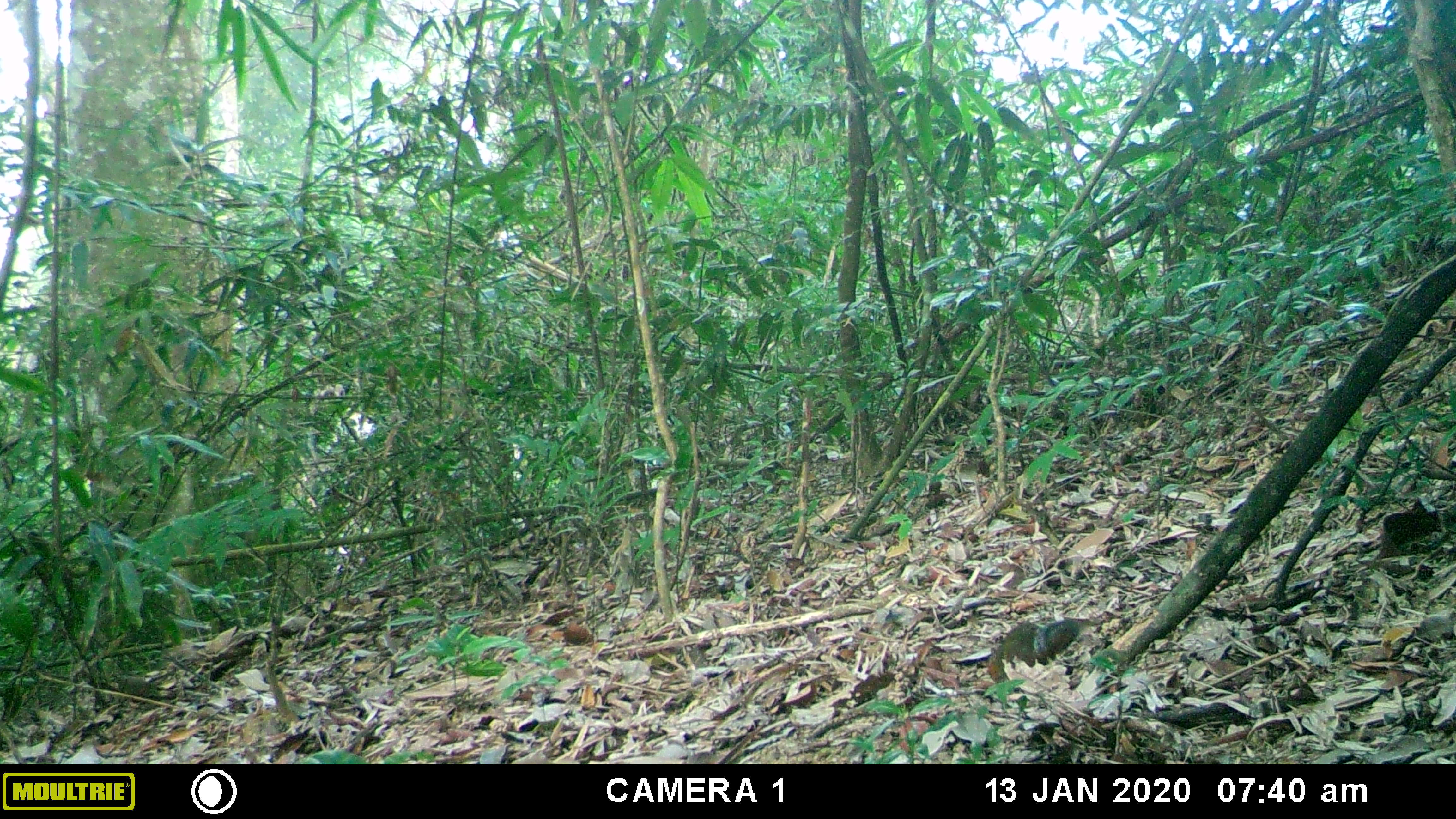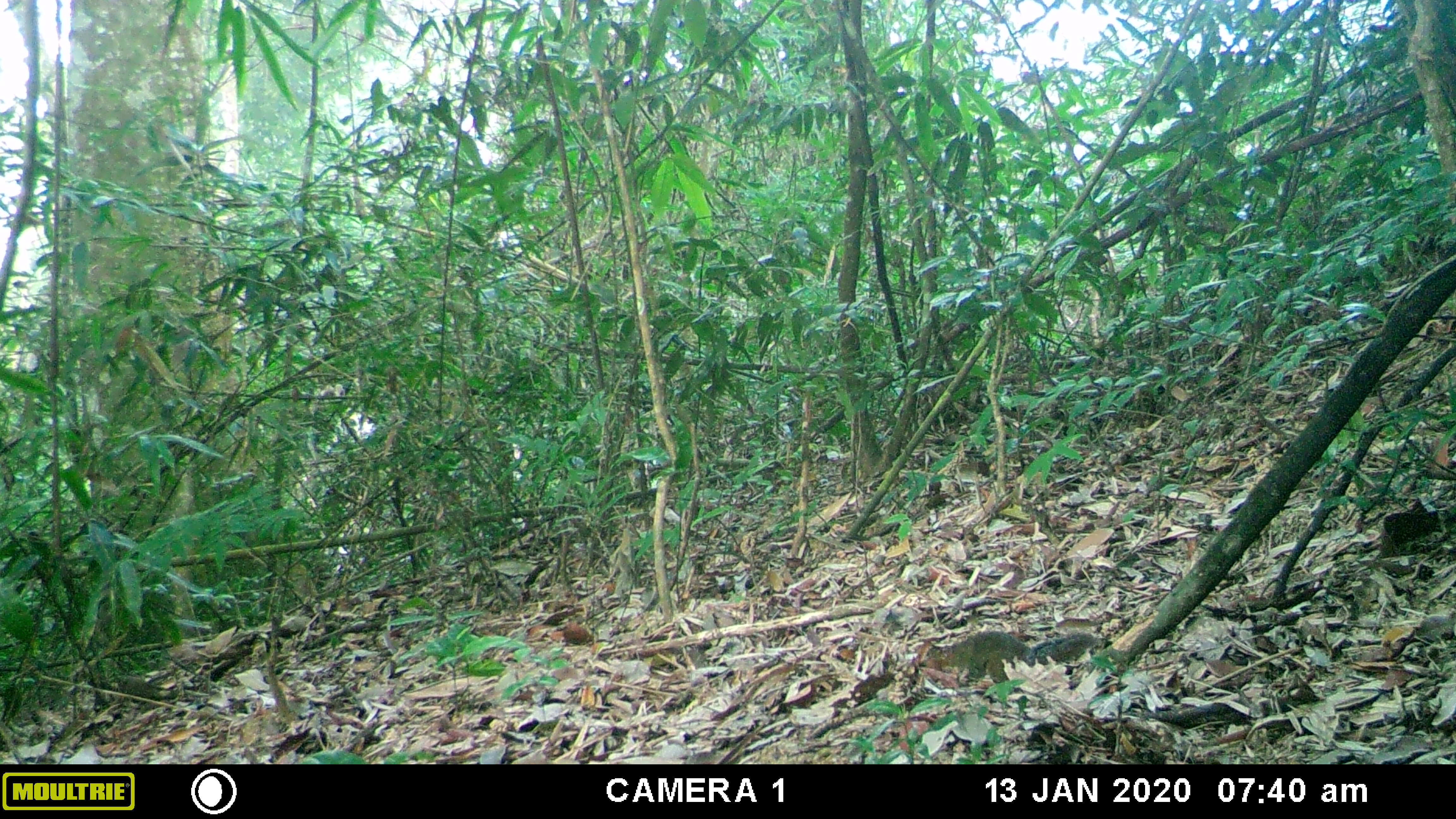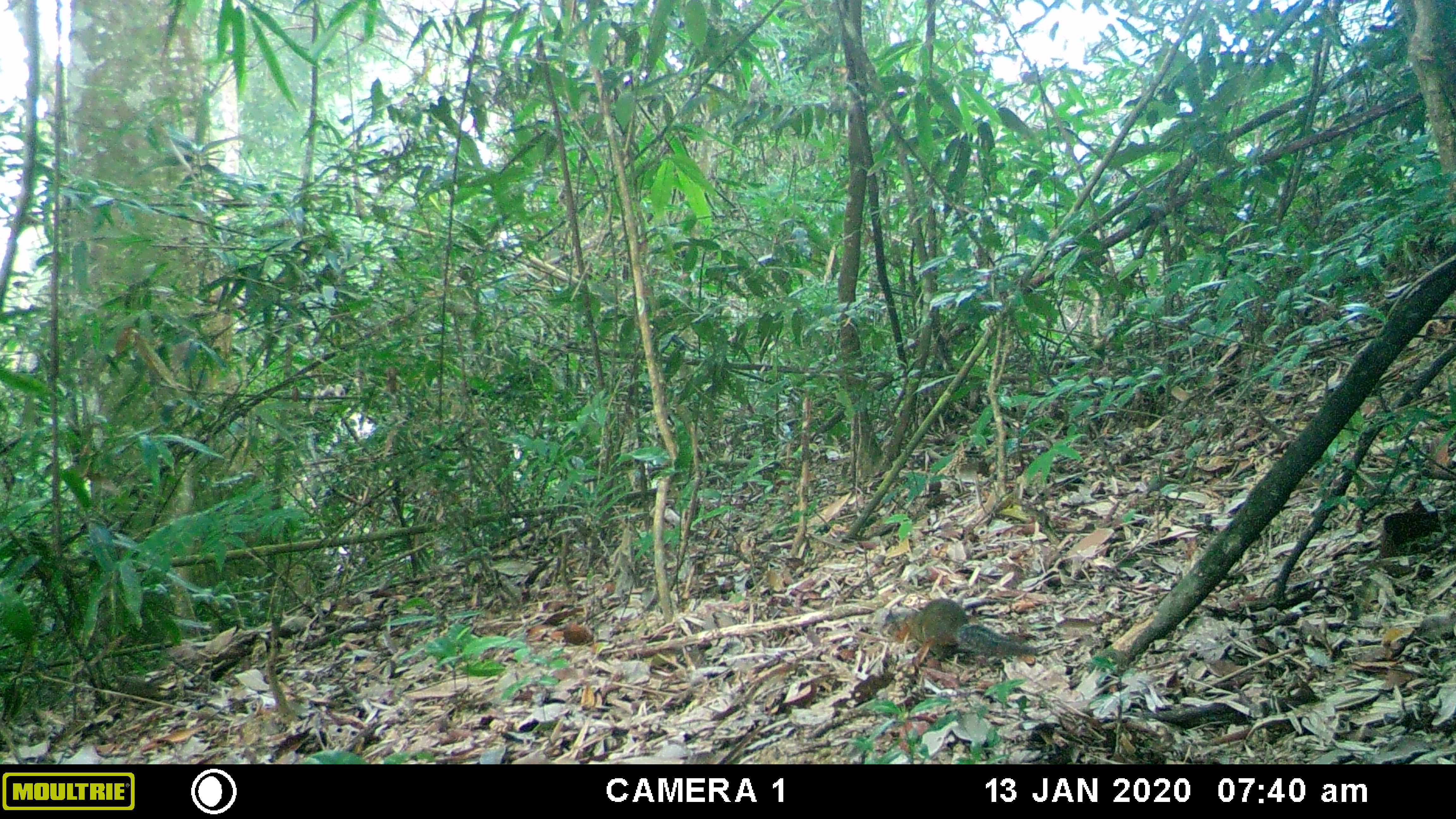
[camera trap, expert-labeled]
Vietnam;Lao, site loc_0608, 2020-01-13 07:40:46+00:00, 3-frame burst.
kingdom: Animalia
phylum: Chordata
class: Mammalia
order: Rodentia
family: Sciuridae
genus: Dremomys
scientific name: Dremomys rufigenis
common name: red-cheeked squirrel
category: red cheeked squirrel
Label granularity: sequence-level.